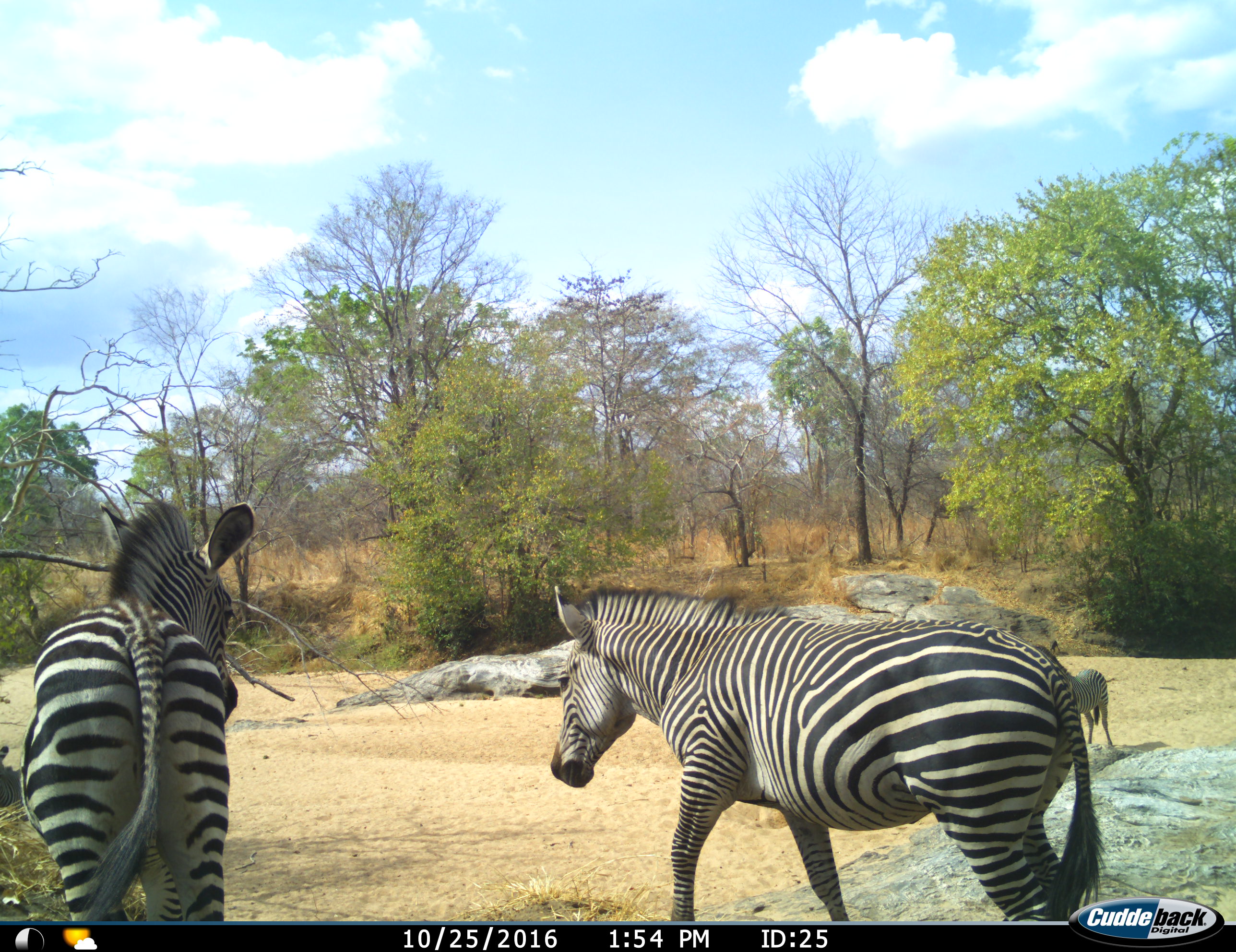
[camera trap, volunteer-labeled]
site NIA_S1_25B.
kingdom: Animalia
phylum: Chordata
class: Mammalia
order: Perissodactyla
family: Equidae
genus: Equus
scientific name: Equus quagga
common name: plains zebra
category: zebraplains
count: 3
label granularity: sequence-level